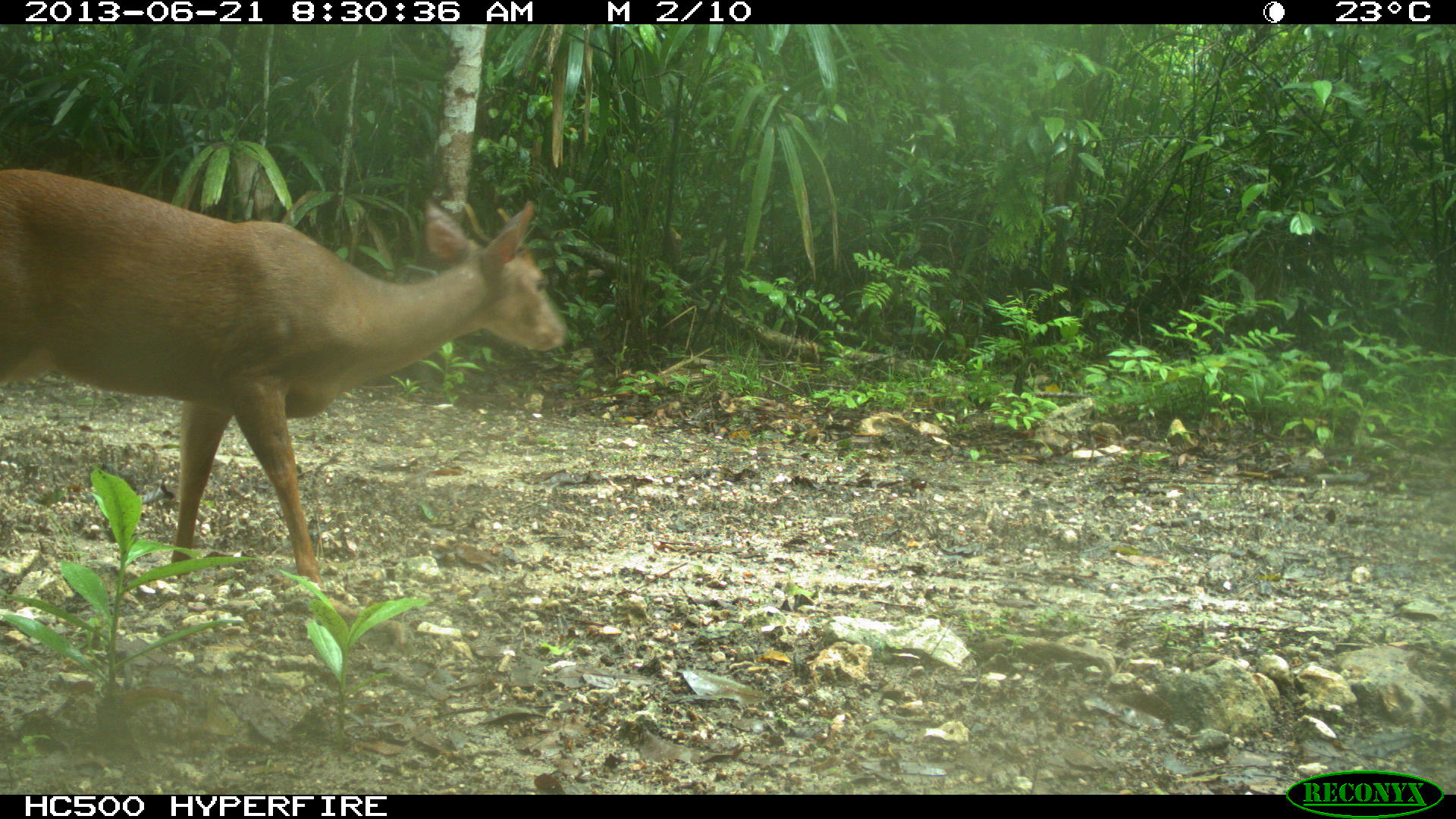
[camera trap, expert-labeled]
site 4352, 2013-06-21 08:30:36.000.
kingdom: Animalia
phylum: Chordata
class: Mammalia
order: Artiodactyla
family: Cervidae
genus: Mazama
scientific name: Mazama temama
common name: central american red brocket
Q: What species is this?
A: Mazama temama (central american red brocket).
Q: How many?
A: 1.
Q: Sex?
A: Male.